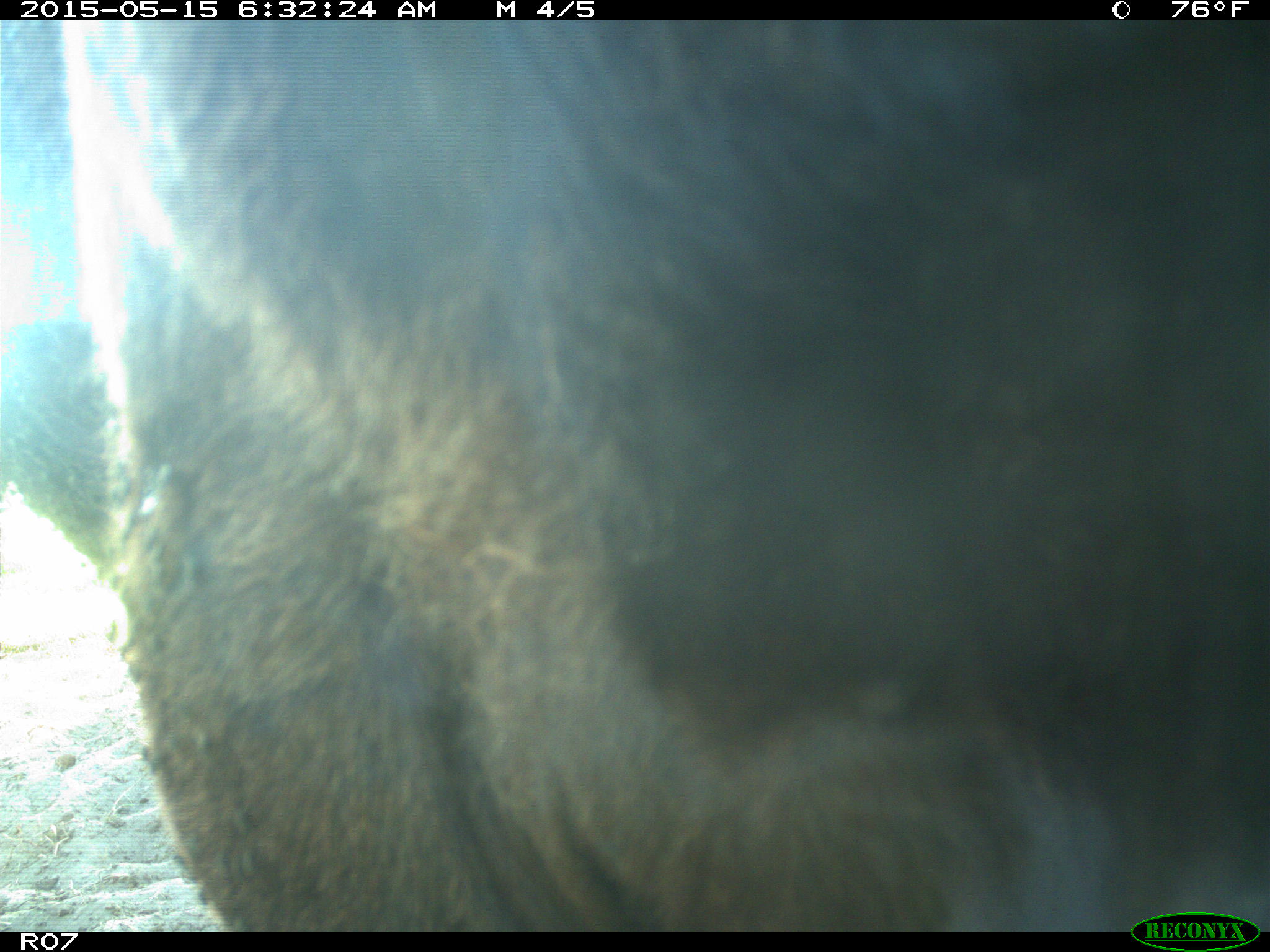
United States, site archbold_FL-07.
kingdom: Animalia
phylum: Chordata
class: Mammalia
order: Artiodactyla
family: Bovidae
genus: Bos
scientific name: Bos taurus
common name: domestic cow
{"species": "Bos taurus (domestic cow)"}